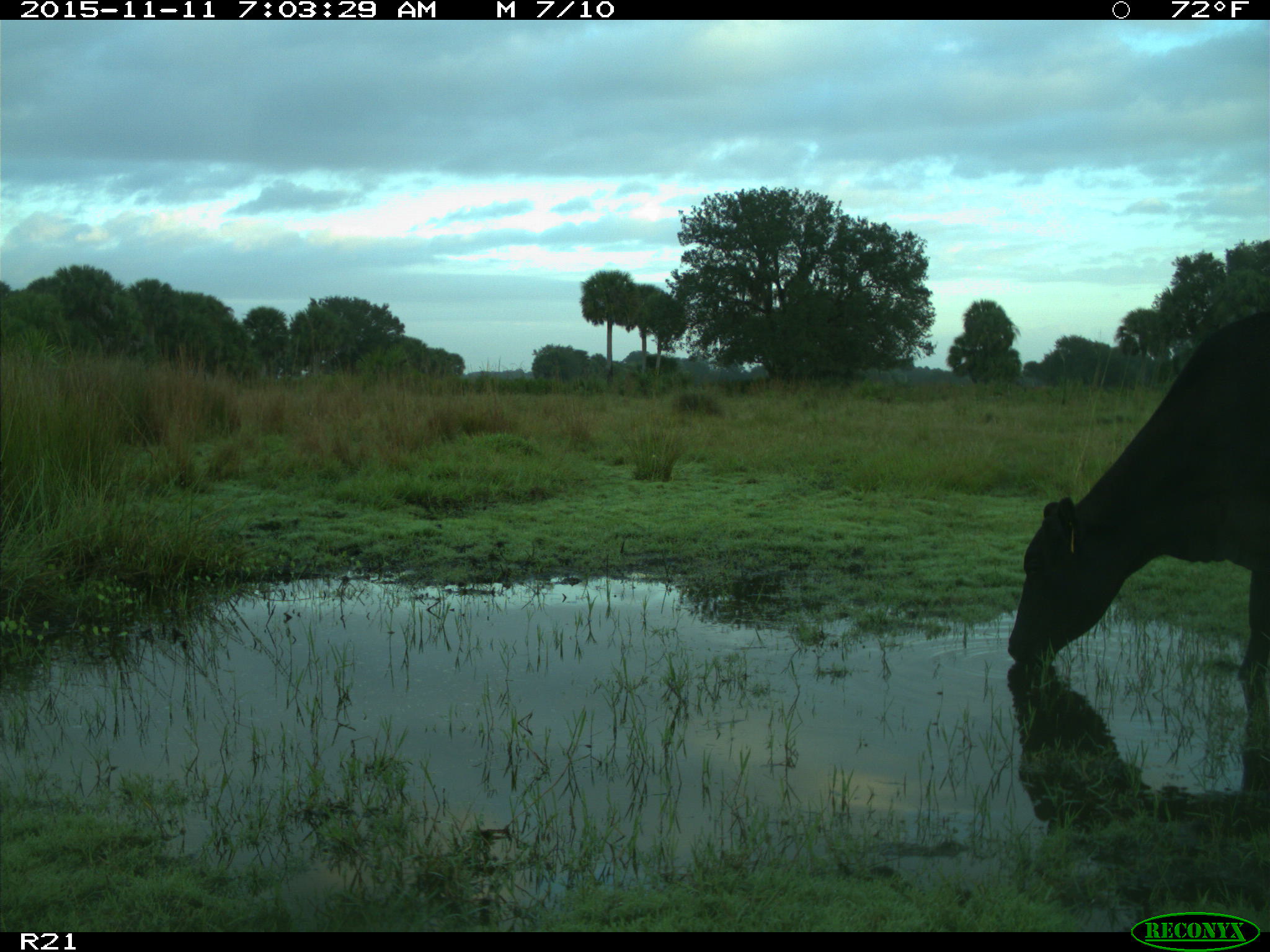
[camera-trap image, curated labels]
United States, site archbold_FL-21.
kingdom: Animalia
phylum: Chordata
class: Mammalia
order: Artiodactyla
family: Bovidae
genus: Bos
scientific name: Bos taurus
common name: domestic cow